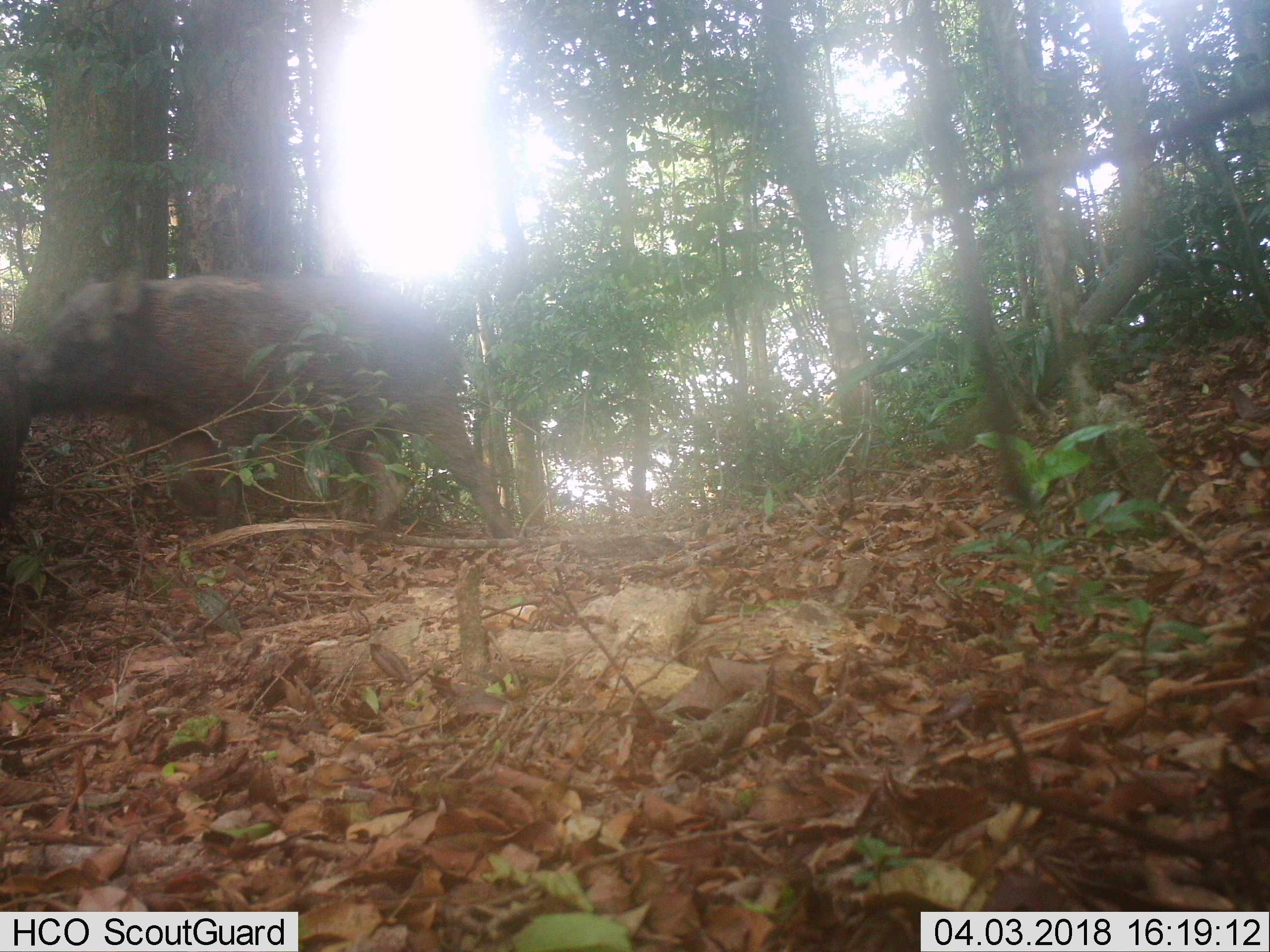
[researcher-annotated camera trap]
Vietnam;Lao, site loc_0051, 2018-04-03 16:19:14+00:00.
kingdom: Animalia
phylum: Chordata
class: Mammalia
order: Artiodactyla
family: Suidae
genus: Sus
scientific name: Sus scrofa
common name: eurasian wild pig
Eurasian wild pig (Sus scrofa). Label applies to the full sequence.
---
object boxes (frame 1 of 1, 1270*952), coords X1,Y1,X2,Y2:
eurasian wild pig: 0,274,516,537; 0,332,40,524